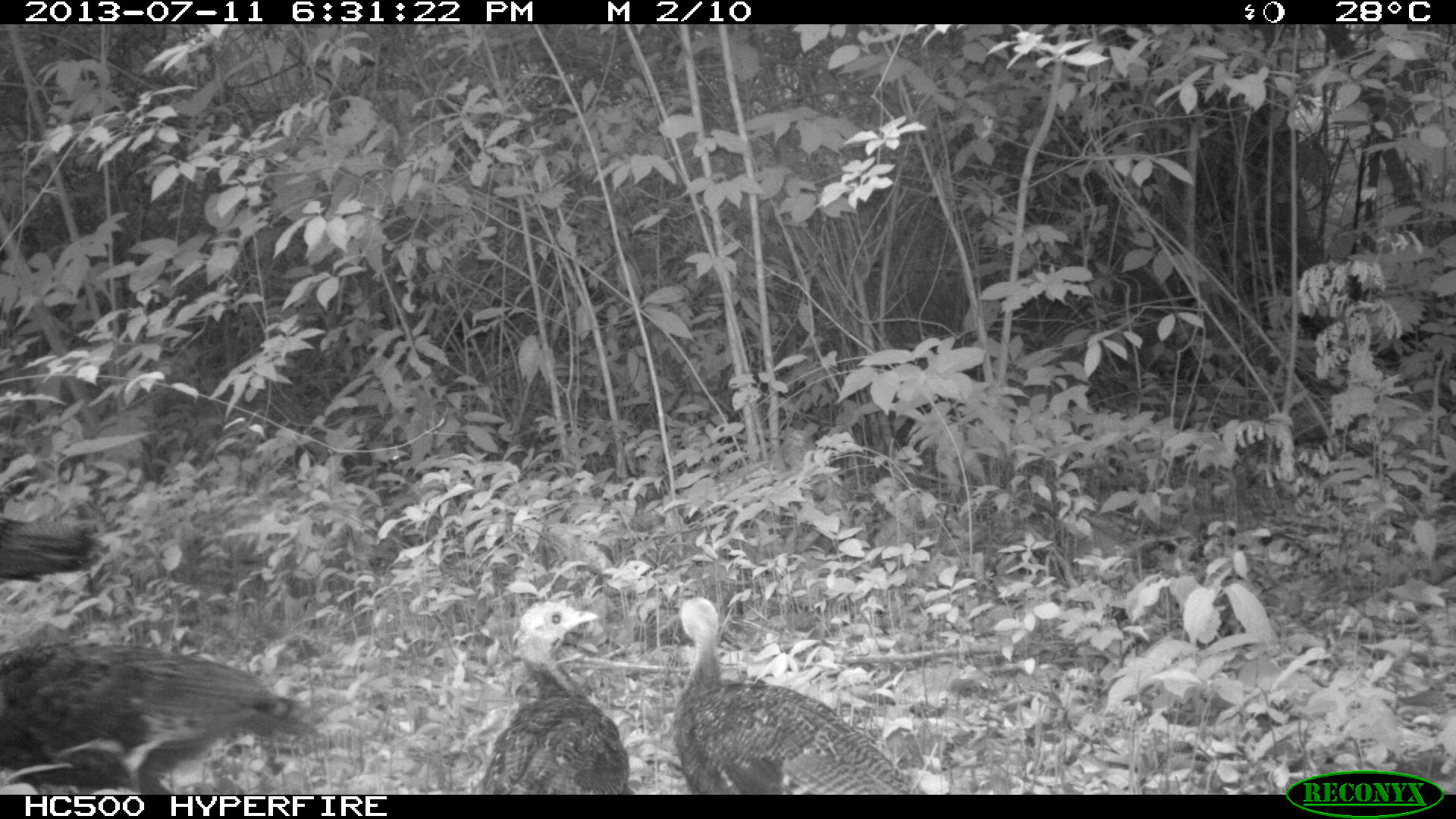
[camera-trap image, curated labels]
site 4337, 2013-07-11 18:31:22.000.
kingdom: Animalia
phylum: Chordata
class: Aves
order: Galliformes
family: Phasianidae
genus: Meleagris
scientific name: Meleagris ocellata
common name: ocellated turkey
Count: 4.